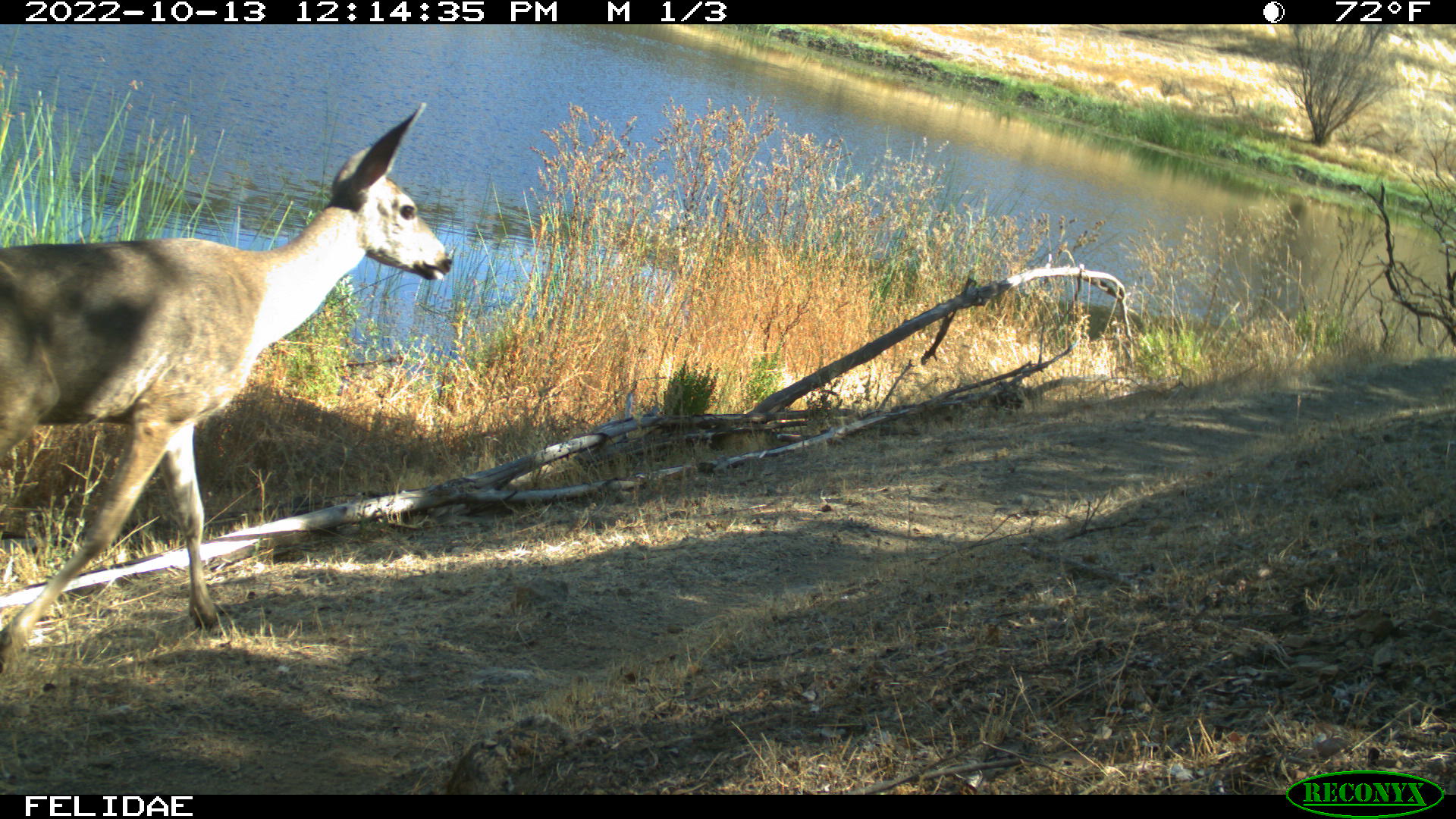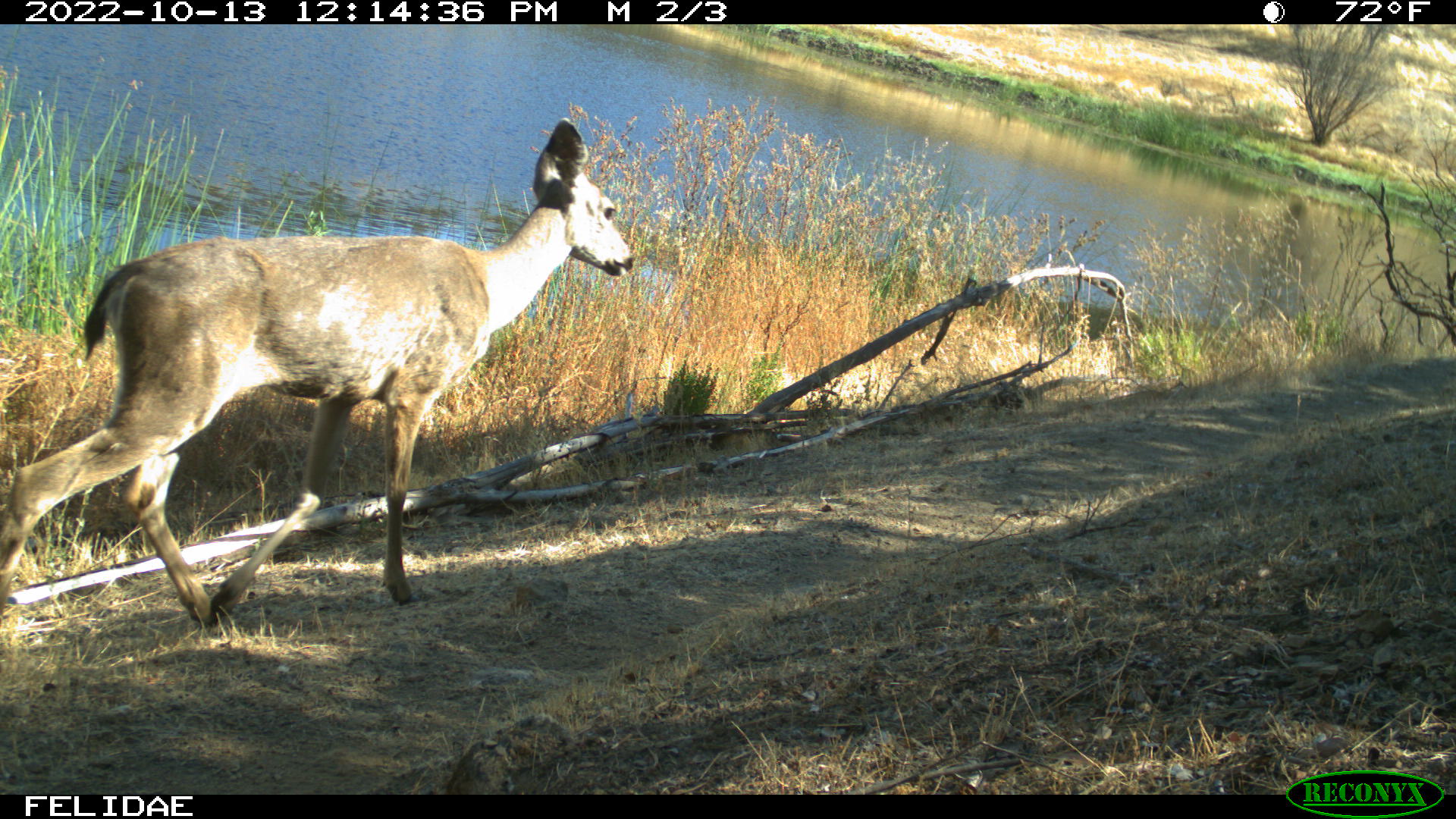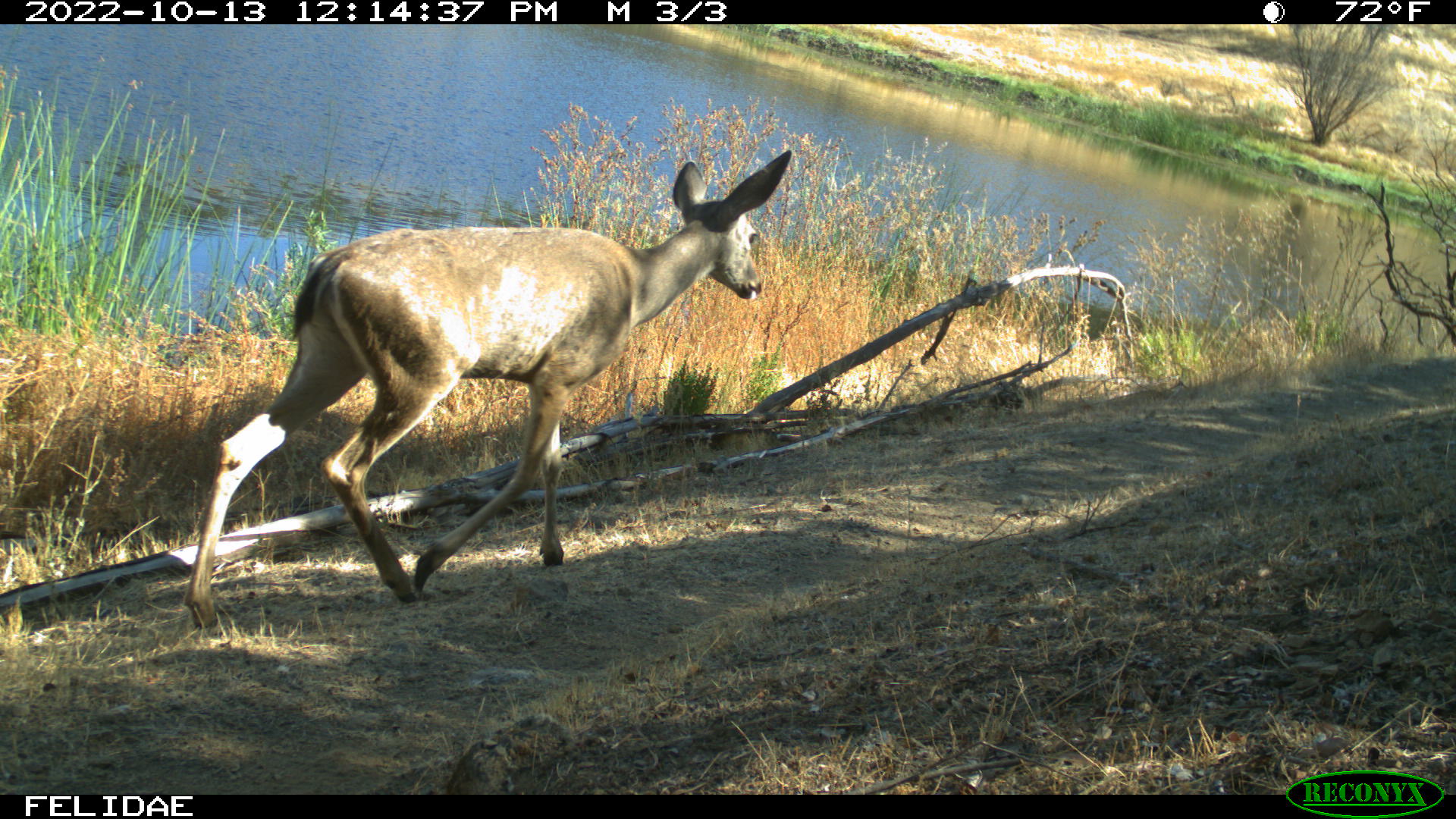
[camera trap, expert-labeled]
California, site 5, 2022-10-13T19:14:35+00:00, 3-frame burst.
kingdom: Animalia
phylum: Chordata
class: Mammalia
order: Artiodactyla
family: Cervidae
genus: Odocoileus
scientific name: Odocoileus hemionus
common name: mule deer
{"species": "mule deer (Odocoileus hemionus)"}